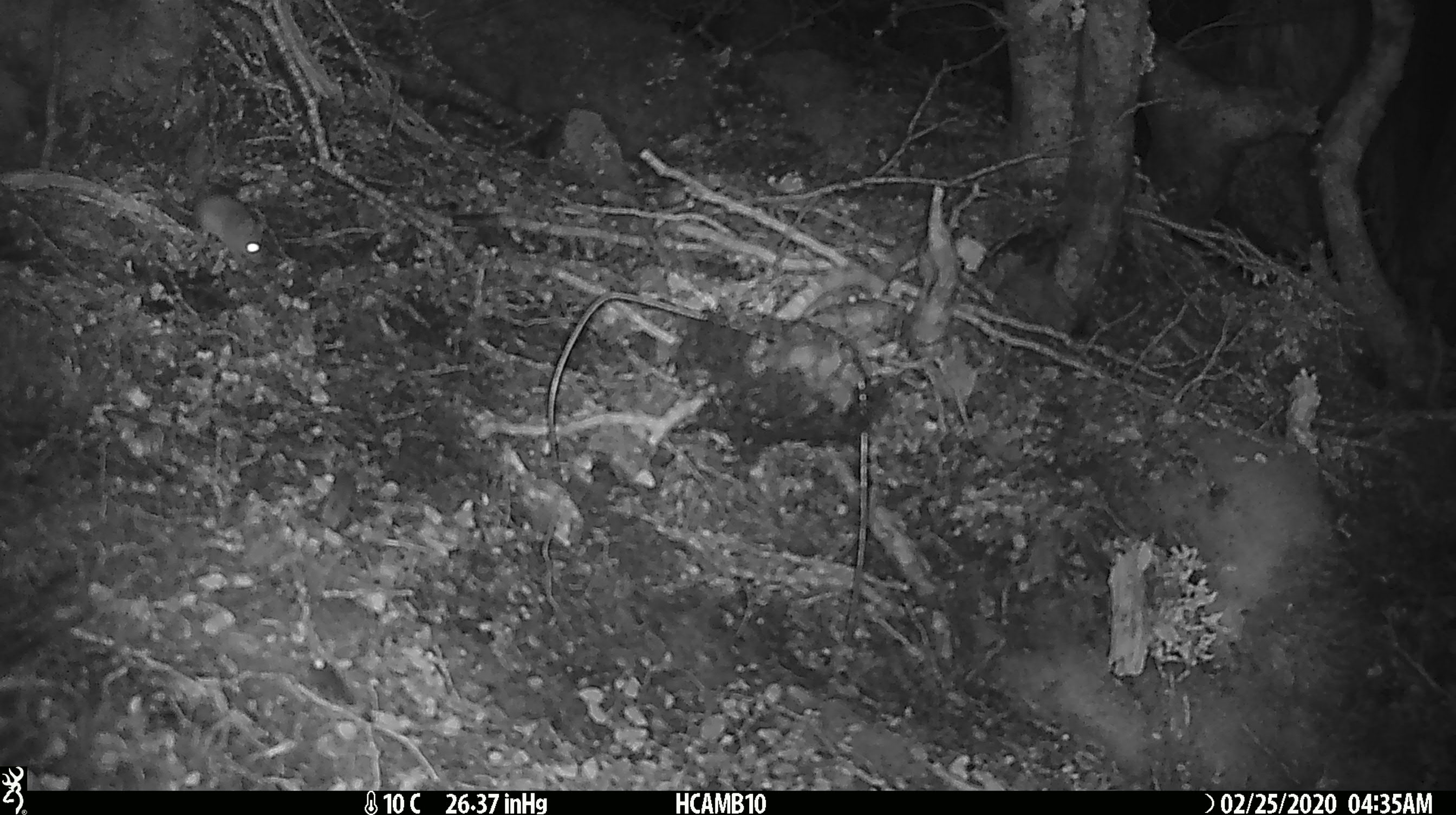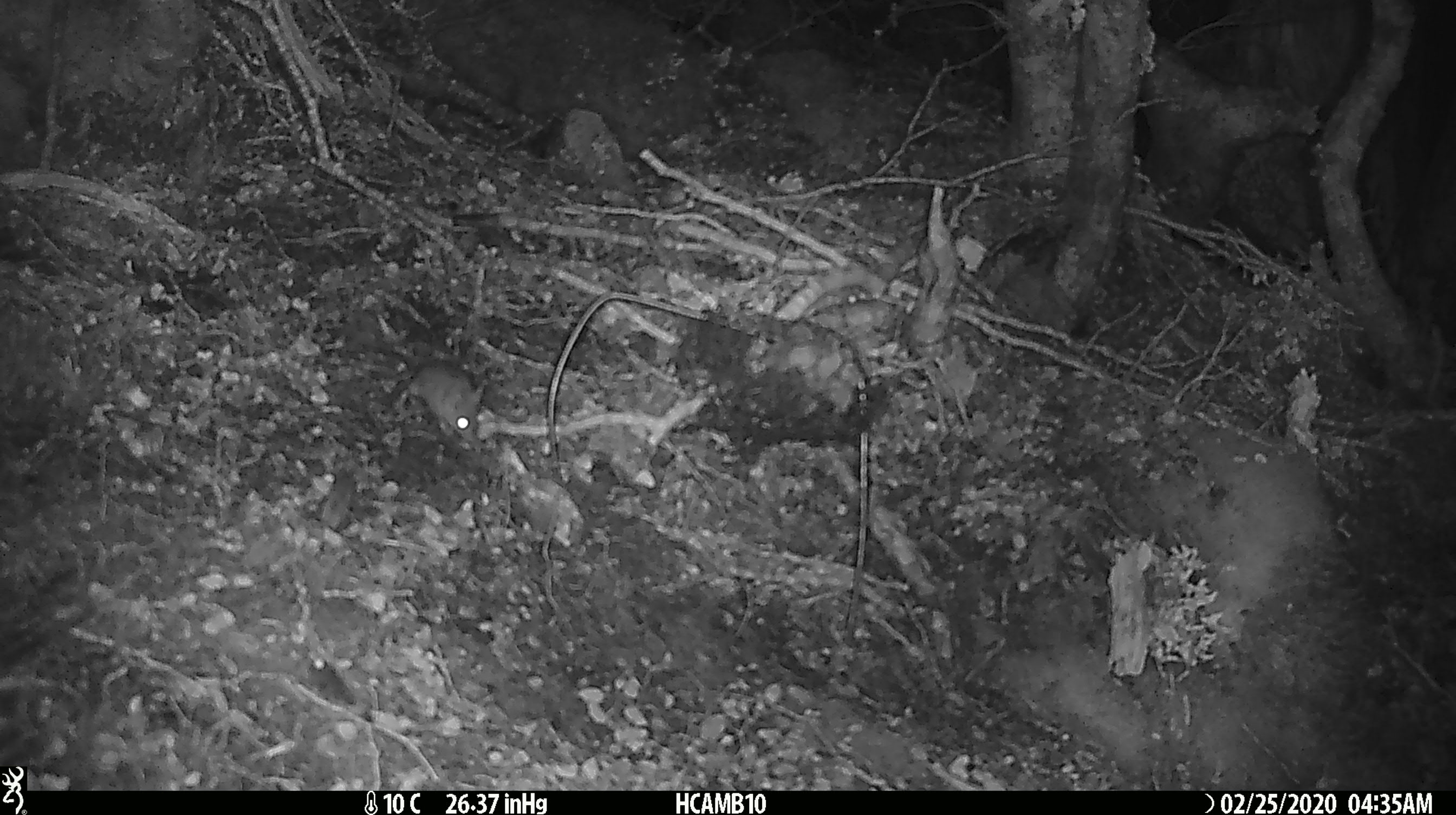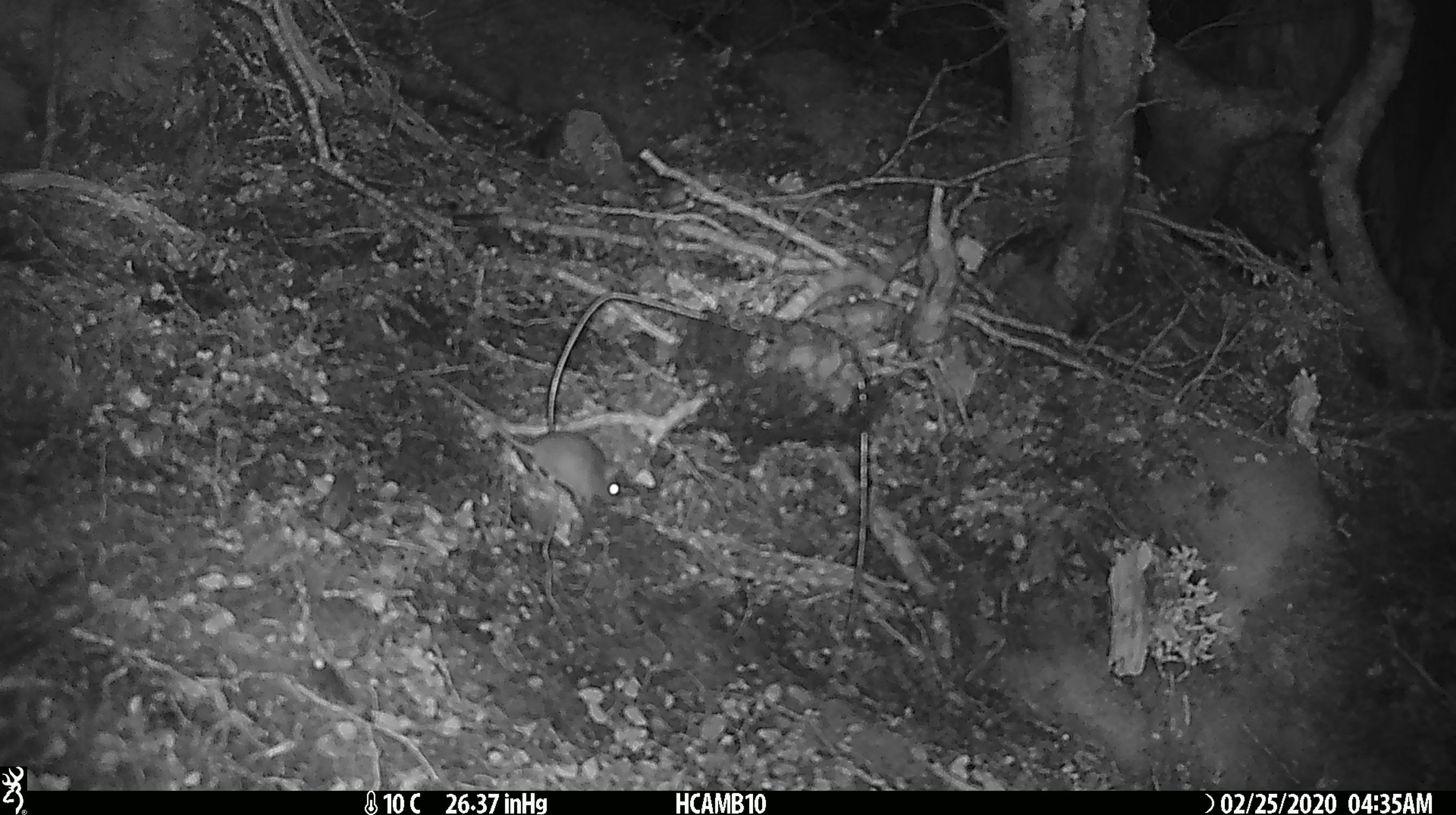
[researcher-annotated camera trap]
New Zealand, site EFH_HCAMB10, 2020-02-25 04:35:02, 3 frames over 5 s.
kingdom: Animalia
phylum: Chordata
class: Mammalia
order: Rodentia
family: Muridae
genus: Mus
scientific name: Mus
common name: mouse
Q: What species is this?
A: Mouse (Mus).